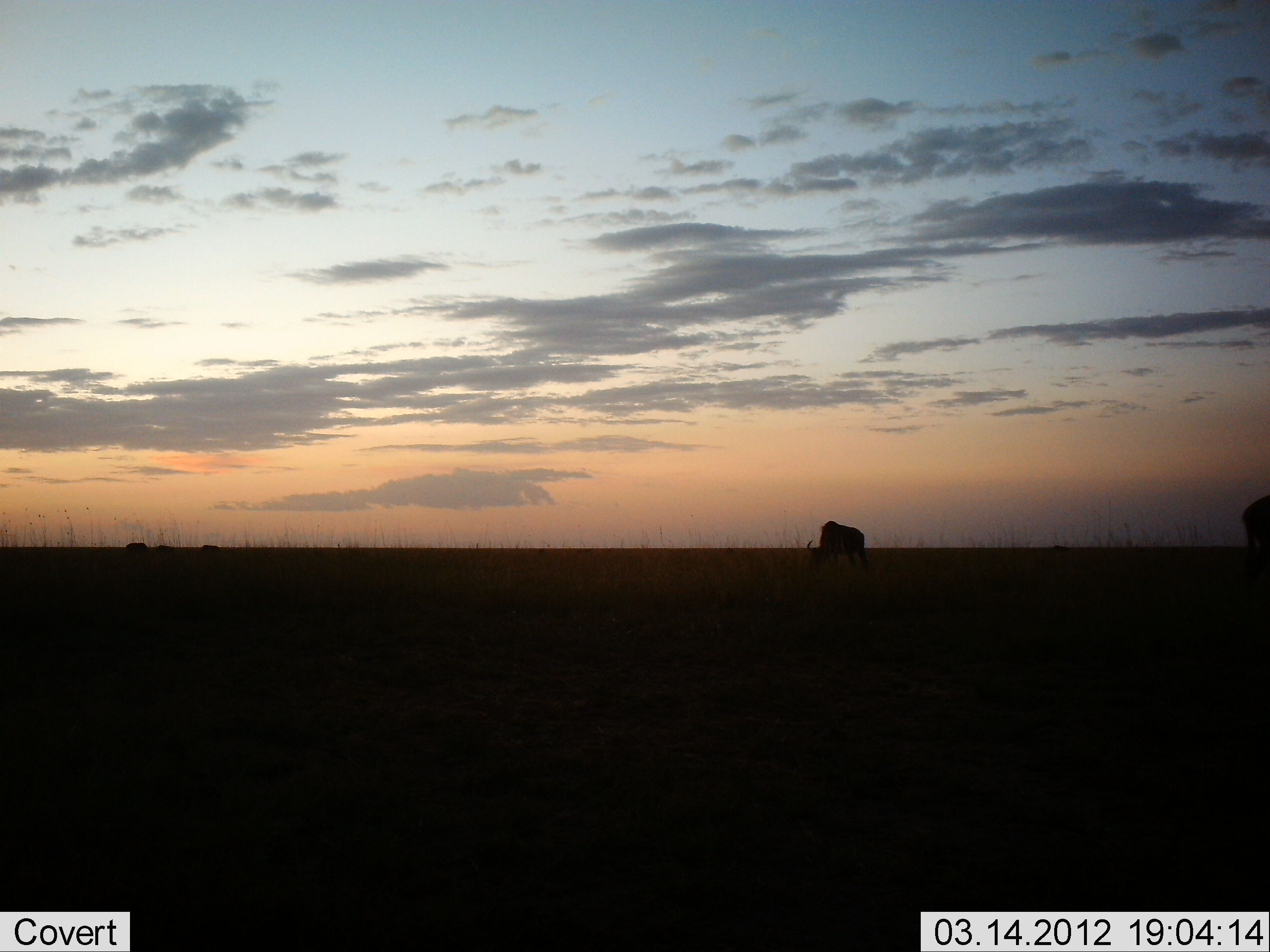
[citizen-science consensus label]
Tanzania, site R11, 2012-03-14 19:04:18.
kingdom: Animalia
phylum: Chordata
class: Mammalia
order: Artiodactyla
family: Bovidae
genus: Connochaetes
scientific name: Connochaetes taurinus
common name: blue wildebeest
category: wildebeest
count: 4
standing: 36%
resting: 0%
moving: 0%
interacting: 0%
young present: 0%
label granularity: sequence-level